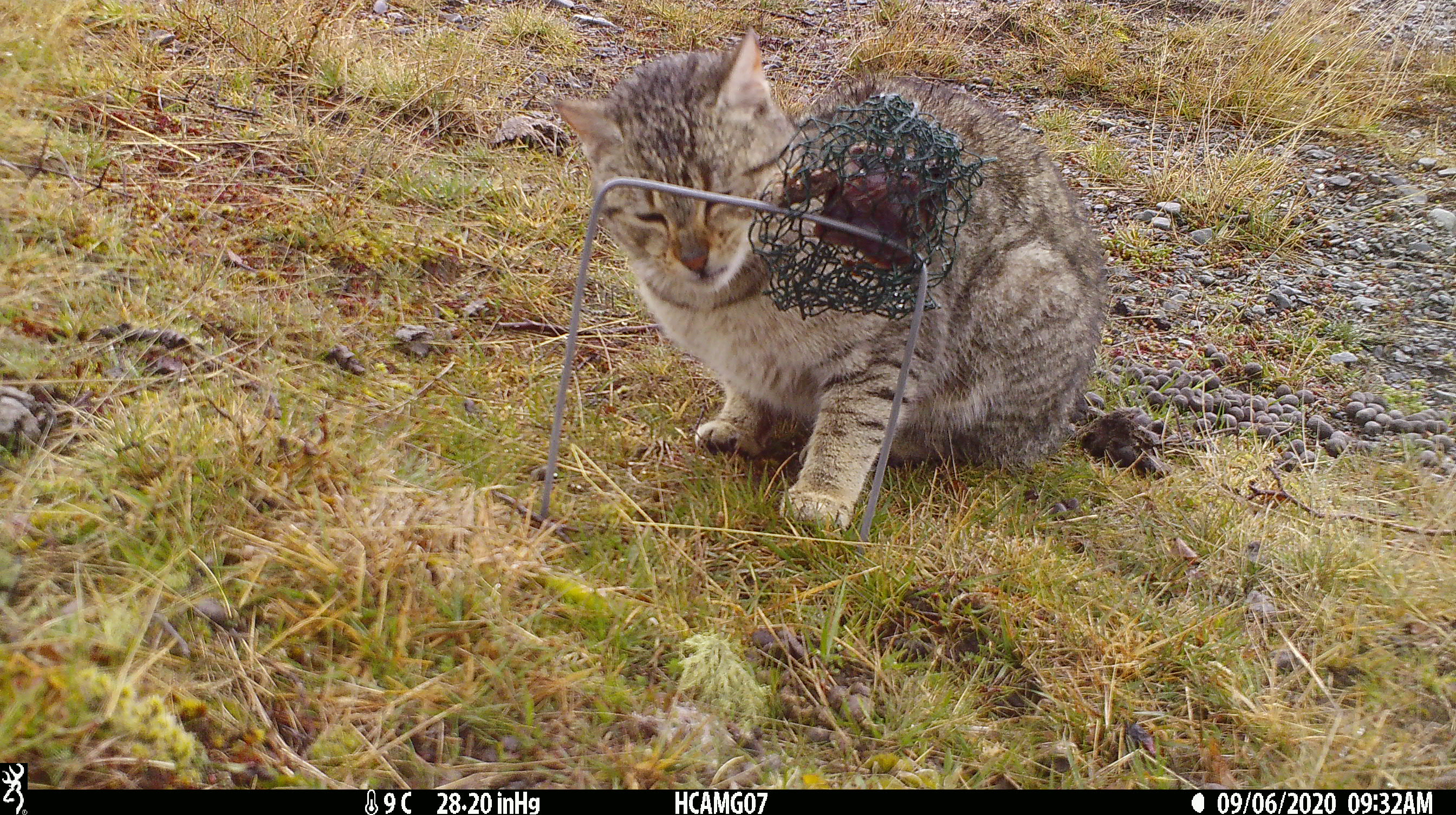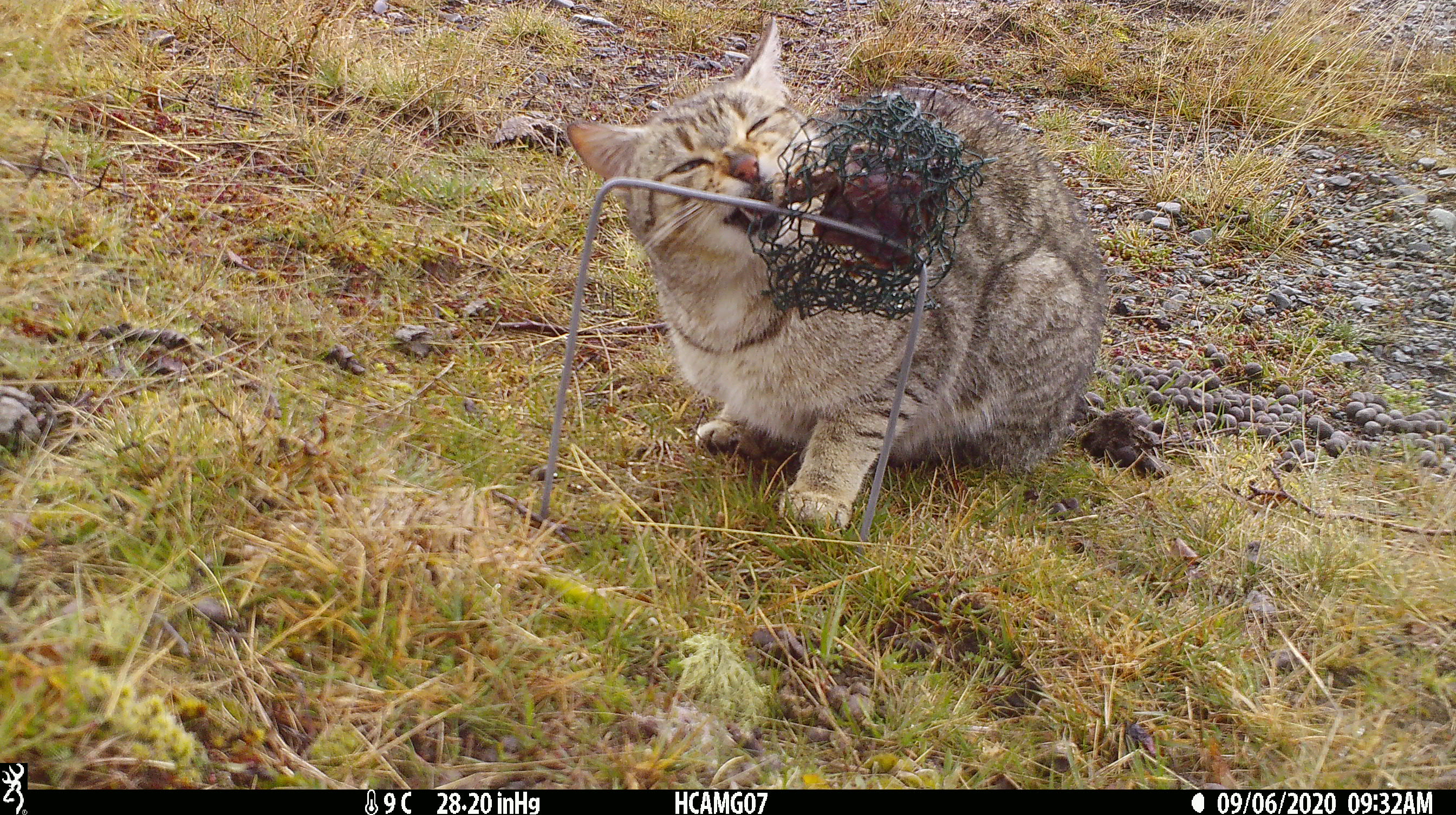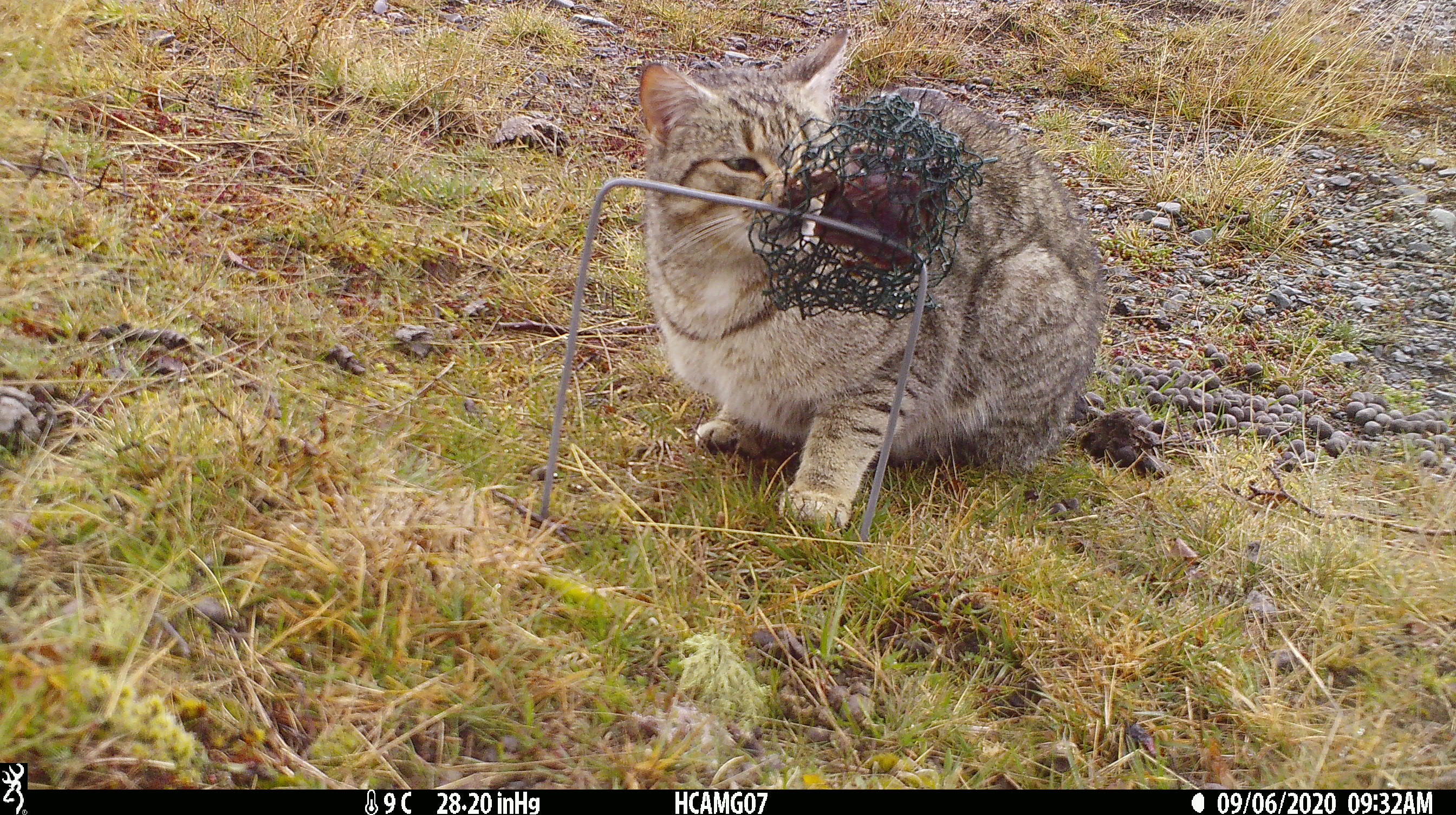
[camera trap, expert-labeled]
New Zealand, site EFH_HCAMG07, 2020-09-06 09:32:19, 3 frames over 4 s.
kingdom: Animalia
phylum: Chordata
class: Mammalia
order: Carnivora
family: Felidae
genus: Felis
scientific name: Felis catus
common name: domestic cat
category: cat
Cat (domestic cat) (Felis catus).